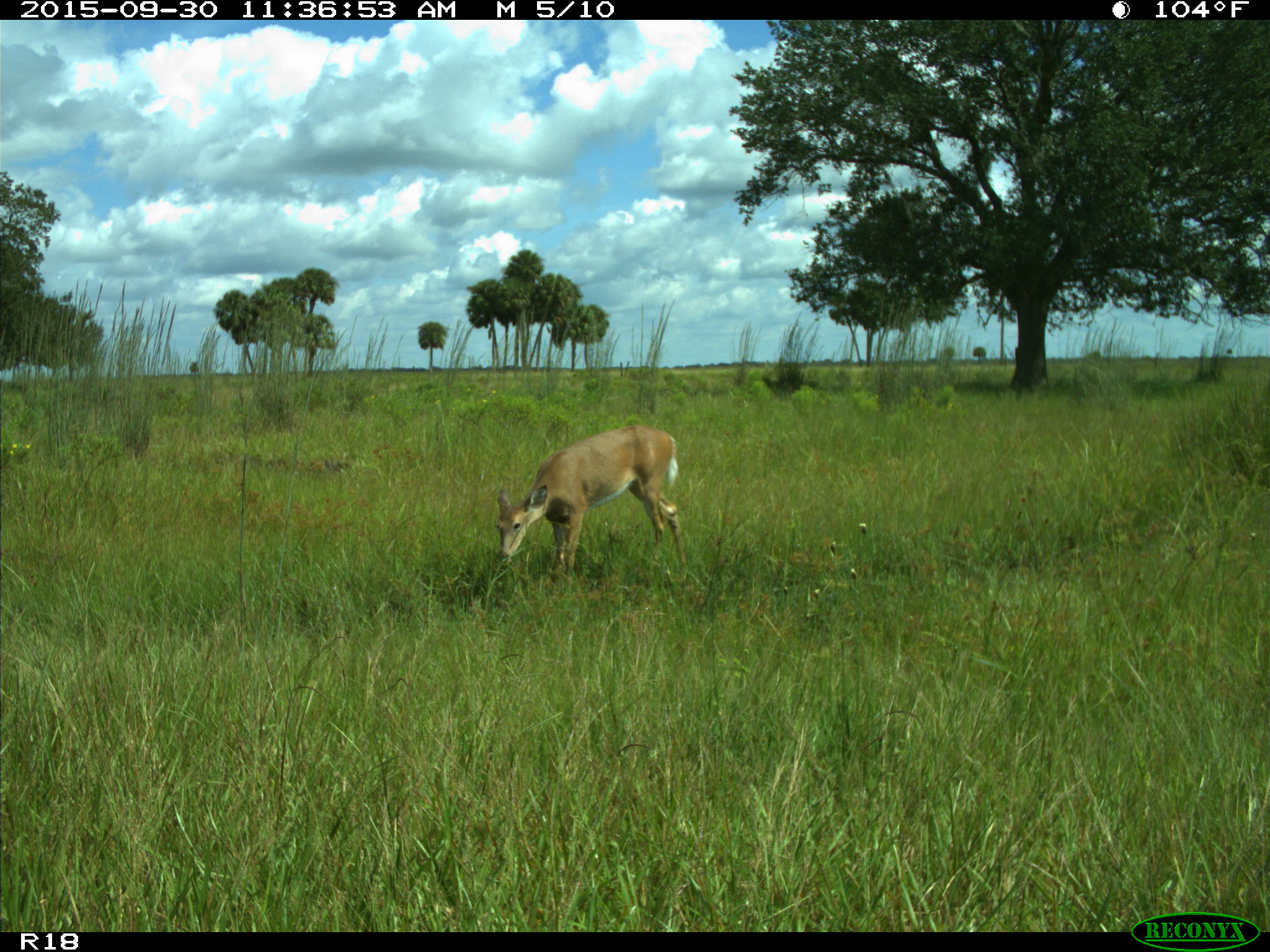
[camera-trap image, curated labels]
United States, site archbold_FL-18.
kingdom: Animalia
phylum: Chordata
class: Mammalia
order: Artiodactyla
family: Cervidae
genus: Odocoileus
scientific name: Odocoileus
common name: deer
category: unidentified deer